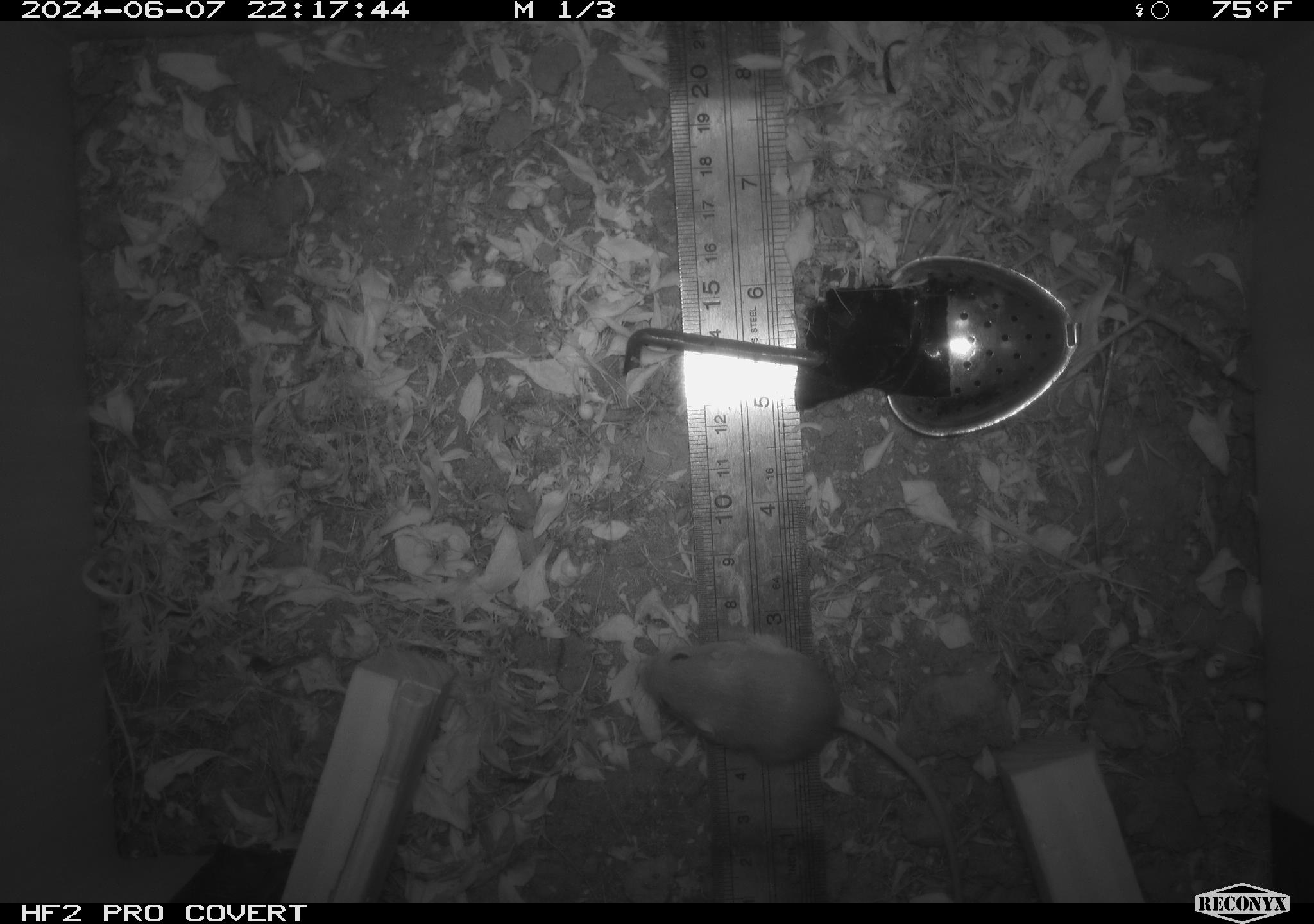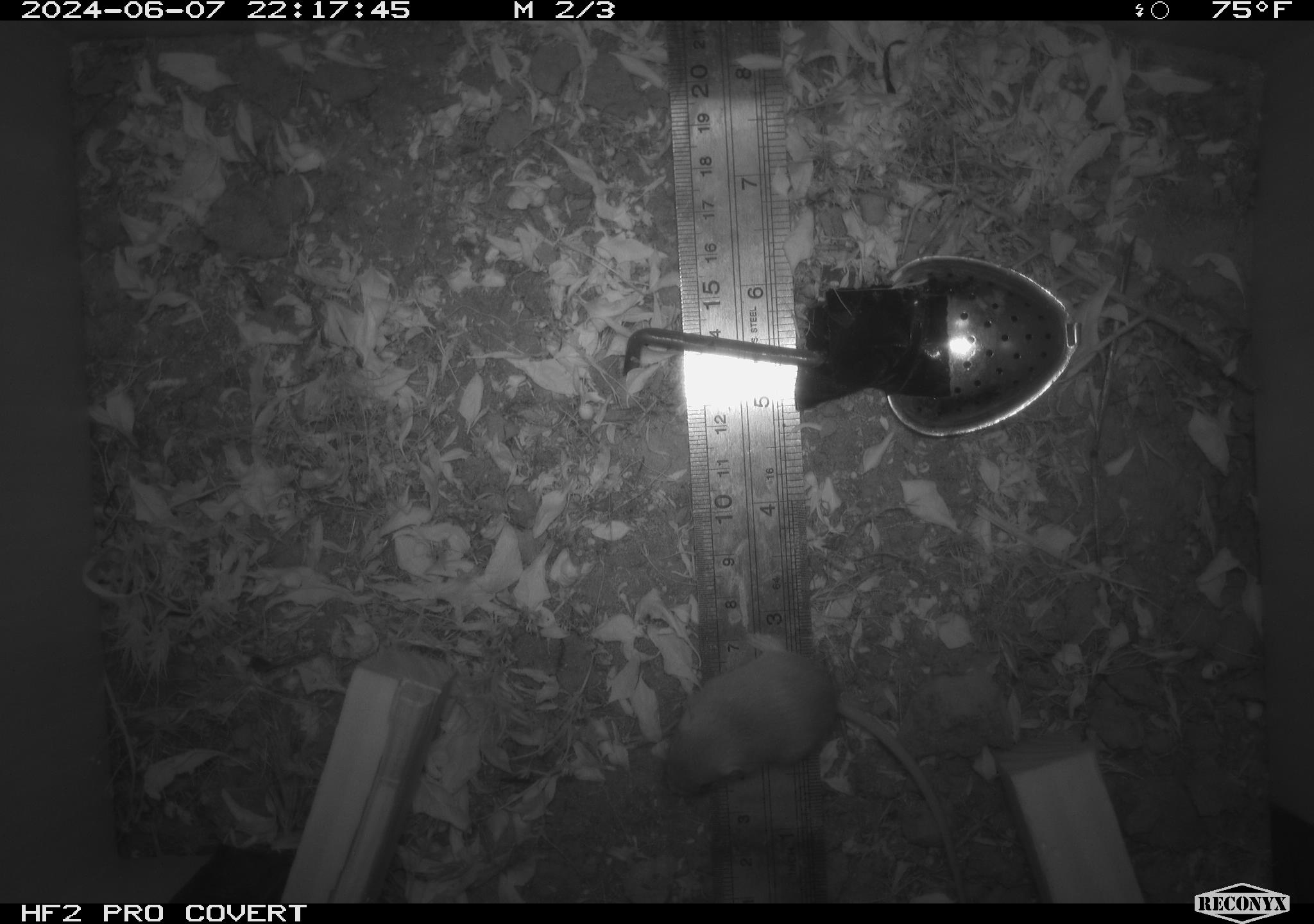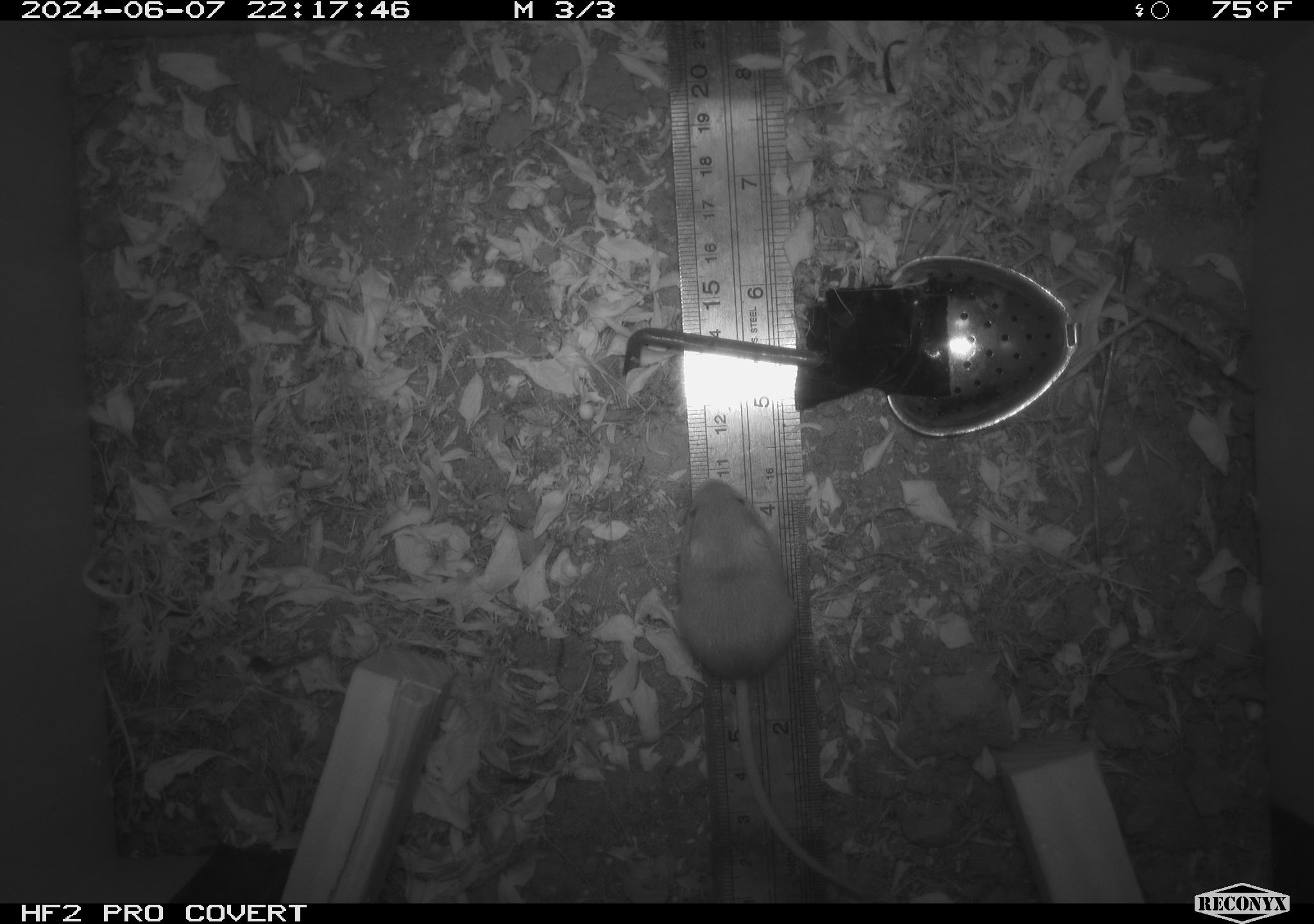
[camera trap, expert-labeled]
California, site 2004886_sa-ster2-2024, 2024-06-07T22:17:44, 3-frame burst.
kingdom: Animalia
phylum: Chordata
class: Mammalia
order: Rodentia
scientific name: Rodentia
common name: mouse species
Mouse species (Rodentia).